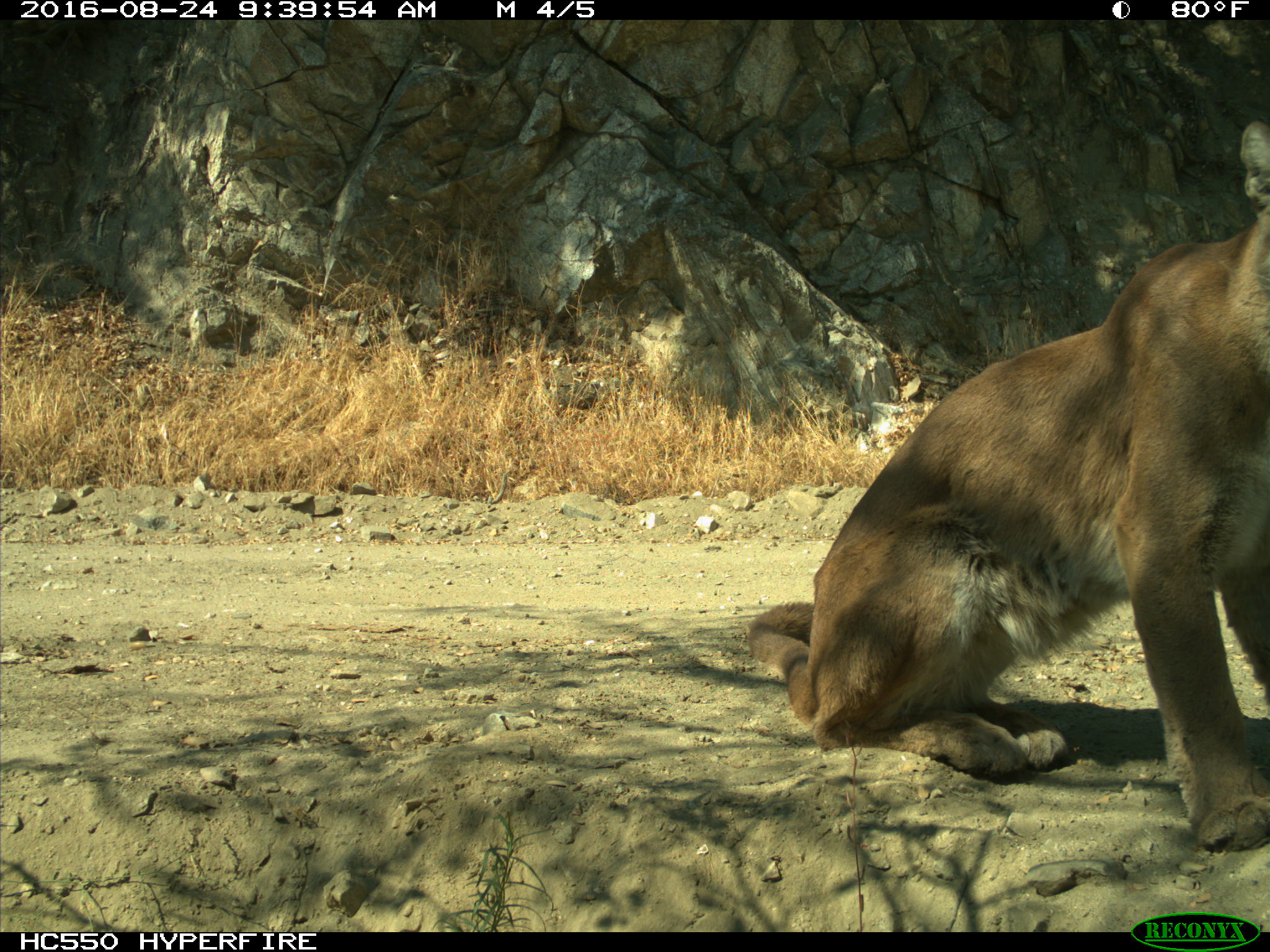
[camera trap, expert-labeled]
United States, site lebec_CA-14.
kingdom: Animalia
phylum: Chordata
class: Mammalia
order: Carnivora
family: Felidae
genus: Puma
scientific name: Puma concolor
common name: mountain lion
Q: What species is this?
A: Puma concolor (mountain lion).